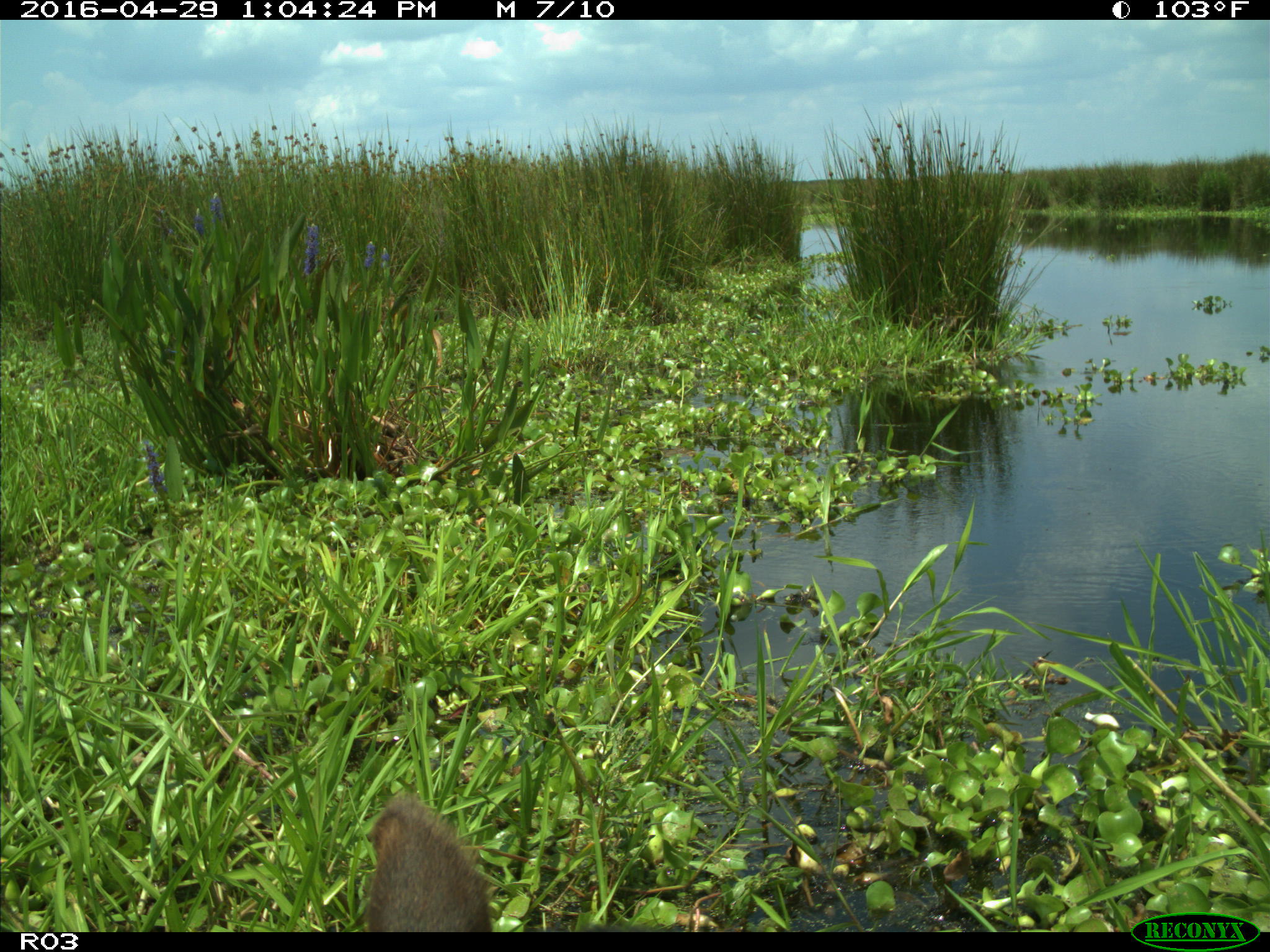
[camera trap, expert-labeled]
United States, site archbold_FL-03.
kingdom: Animalia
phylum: Chordata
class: Mammalia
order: Artiodactyla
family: Bovidae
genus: Bos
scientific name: Bos taurus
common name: domestic cow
Bos taurus (domestic cow).